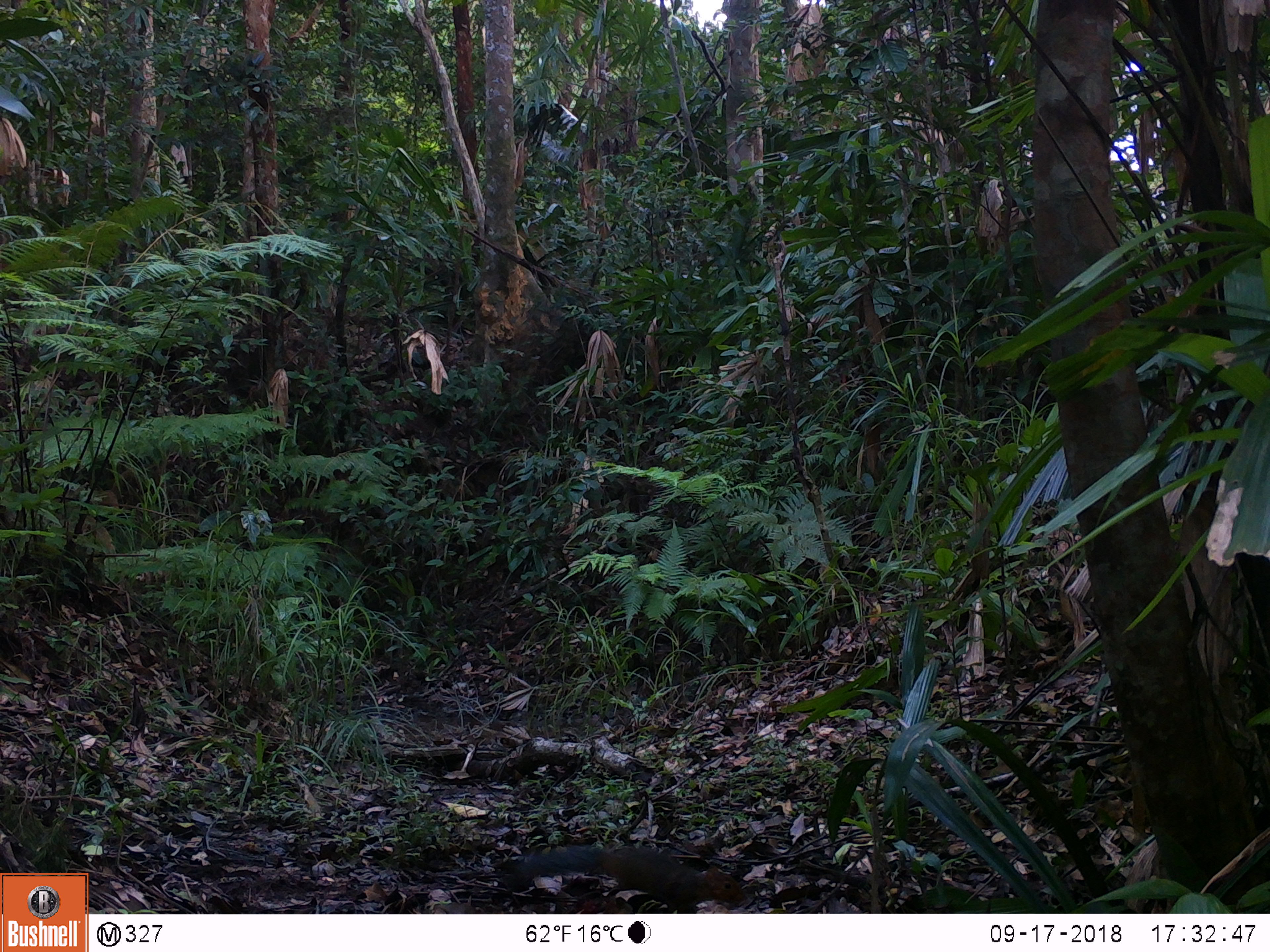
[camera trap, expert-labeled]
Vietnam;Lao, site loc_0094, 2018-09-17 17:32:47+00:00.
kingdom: Animalia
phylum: Chordata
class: Mammalia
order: Rodentia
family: Sciuridae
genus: Dremomys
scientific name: Dremomys rufigenis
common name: red-cheeked squirrel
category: red cheeked squirrel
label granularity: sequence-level